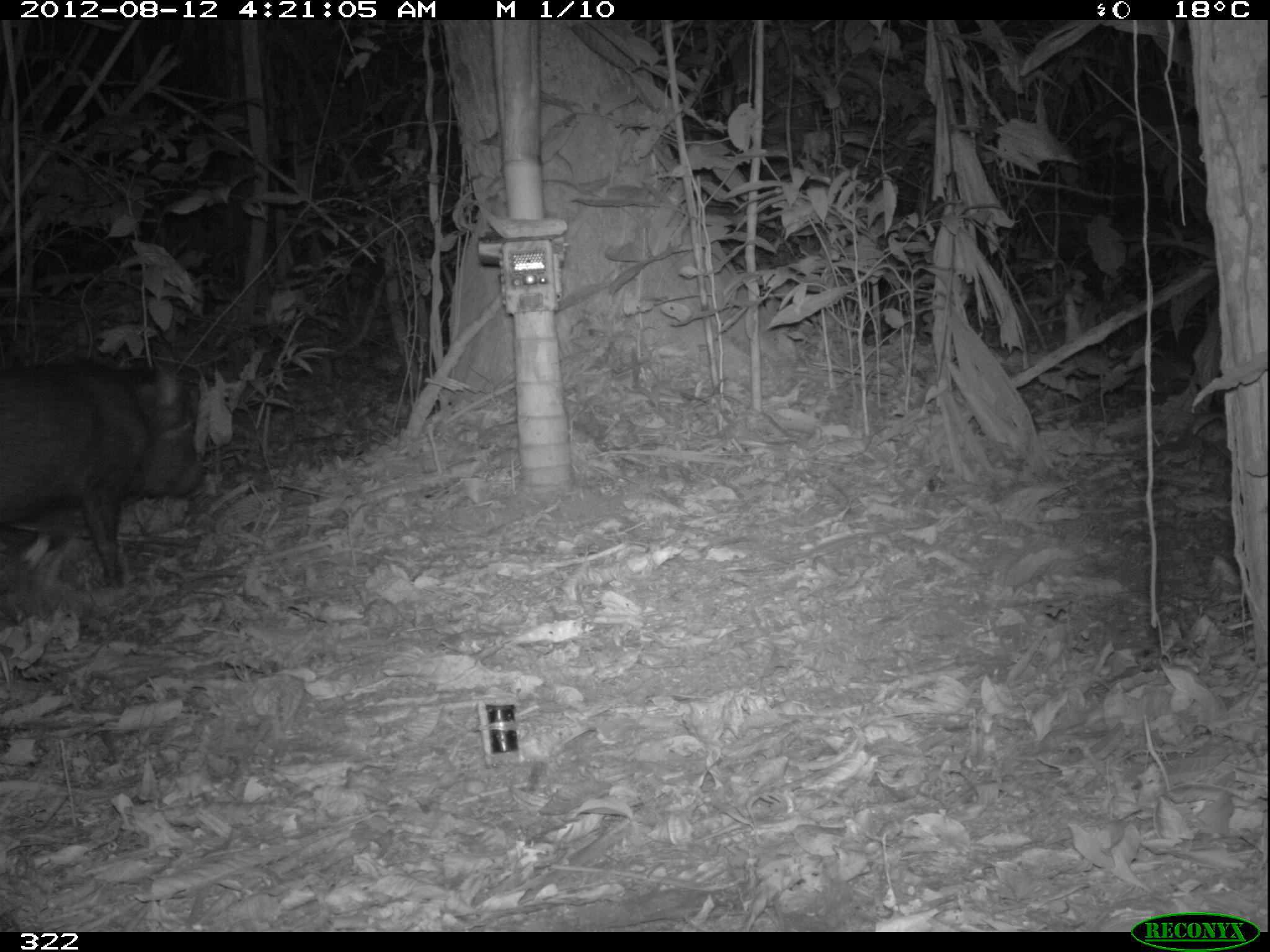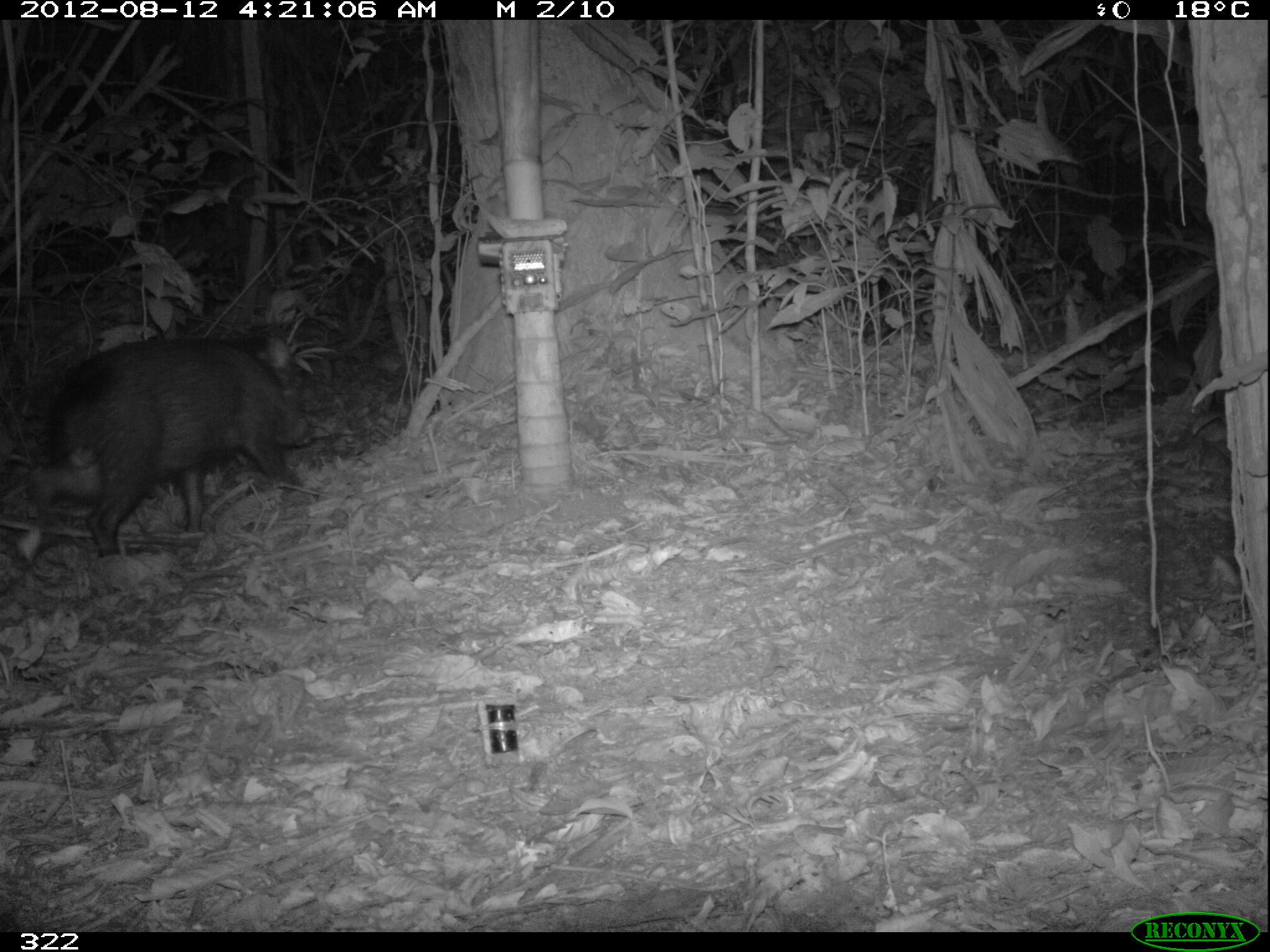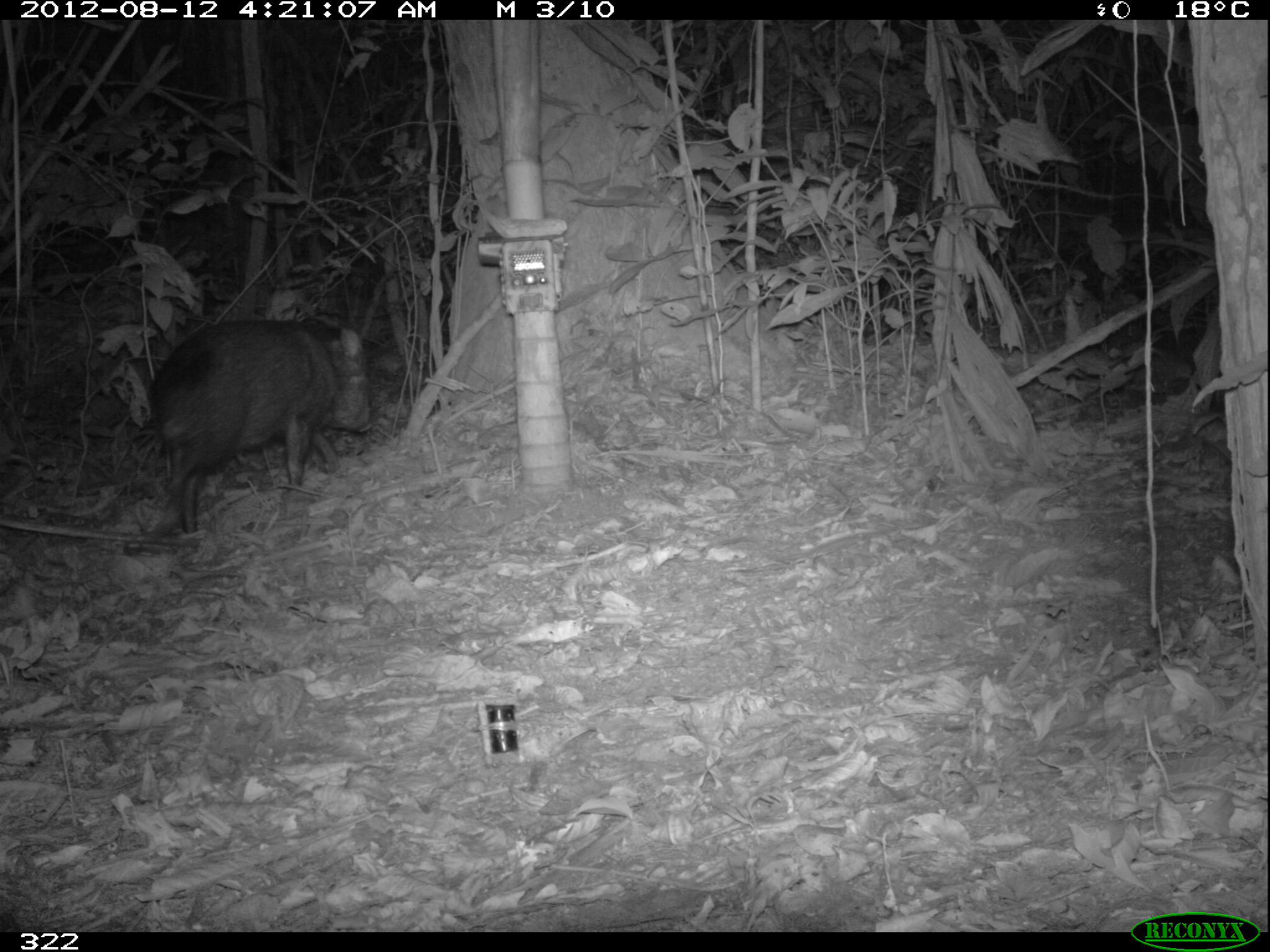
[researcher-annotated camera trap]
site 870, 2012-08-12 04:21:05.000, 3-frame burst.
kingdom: Animalia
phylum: Chordata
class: Mammalia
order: Artiodactyla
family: Tayassuidae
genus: Tayassu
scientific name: Tayassu pecari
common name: white-lipped peccary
Tayassu pecari (white-lipped peccary).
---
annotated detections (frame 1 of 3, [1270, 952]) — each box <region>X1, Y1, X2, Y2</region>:
tayassu pecari: <region>0, 359, 203, 589</region>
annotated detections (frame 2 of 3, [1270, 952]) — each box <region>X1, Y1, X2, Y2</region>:
tayassu pecari: <region>13, 335, 312, 567</region>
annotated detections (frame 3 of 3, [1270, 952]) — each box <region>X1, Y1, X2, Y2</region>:
tayassu pecari: <region>145, 312, 374, 540</region>